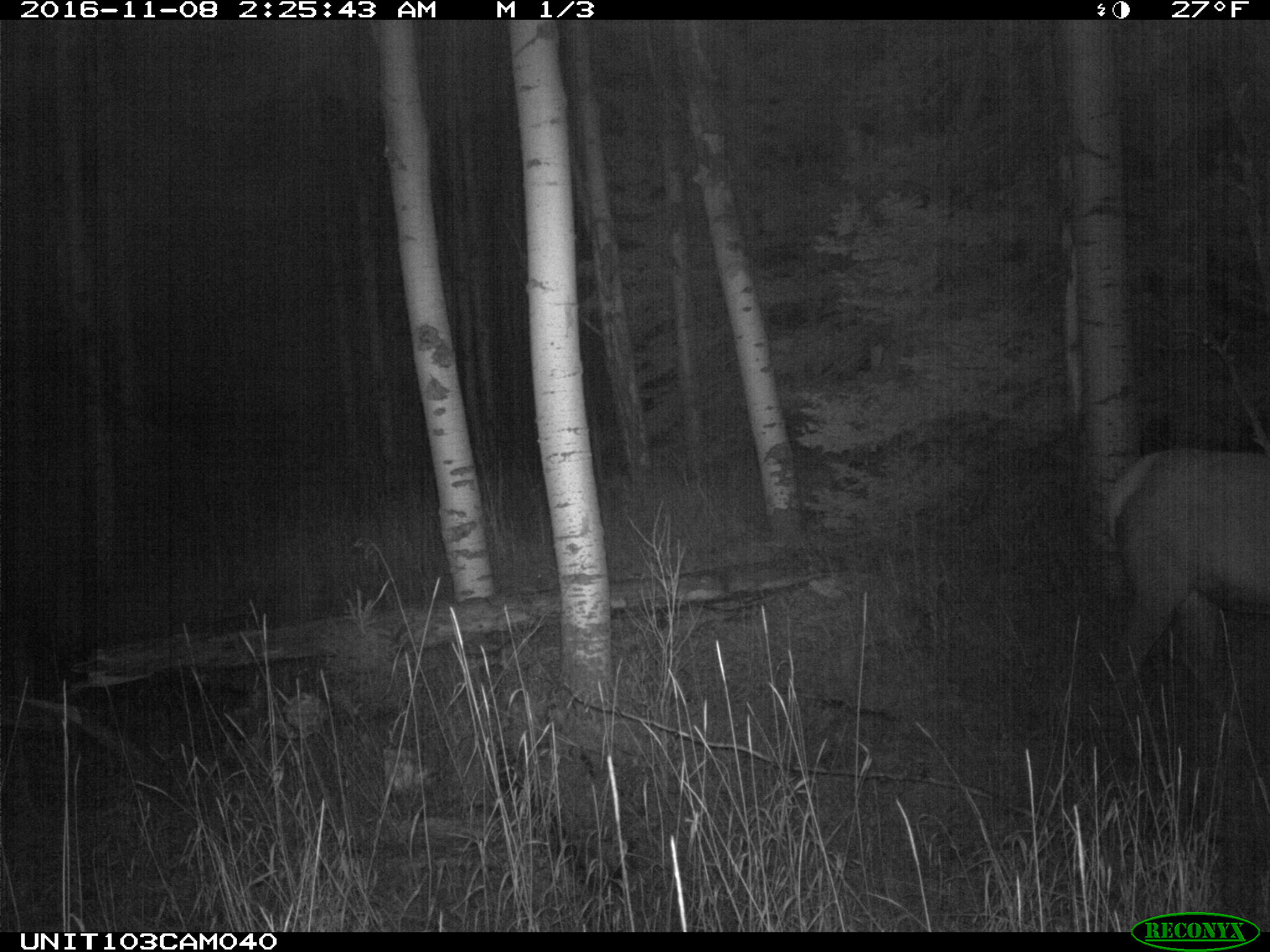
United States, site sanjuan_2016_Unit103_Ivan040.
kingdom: Animalia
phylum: Chordata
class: Mammalia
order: Artiodactyla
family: Cervidae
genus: Cervus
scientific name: Cervus elaphus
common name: red deer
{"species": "Cervus elaphus (red deer)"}